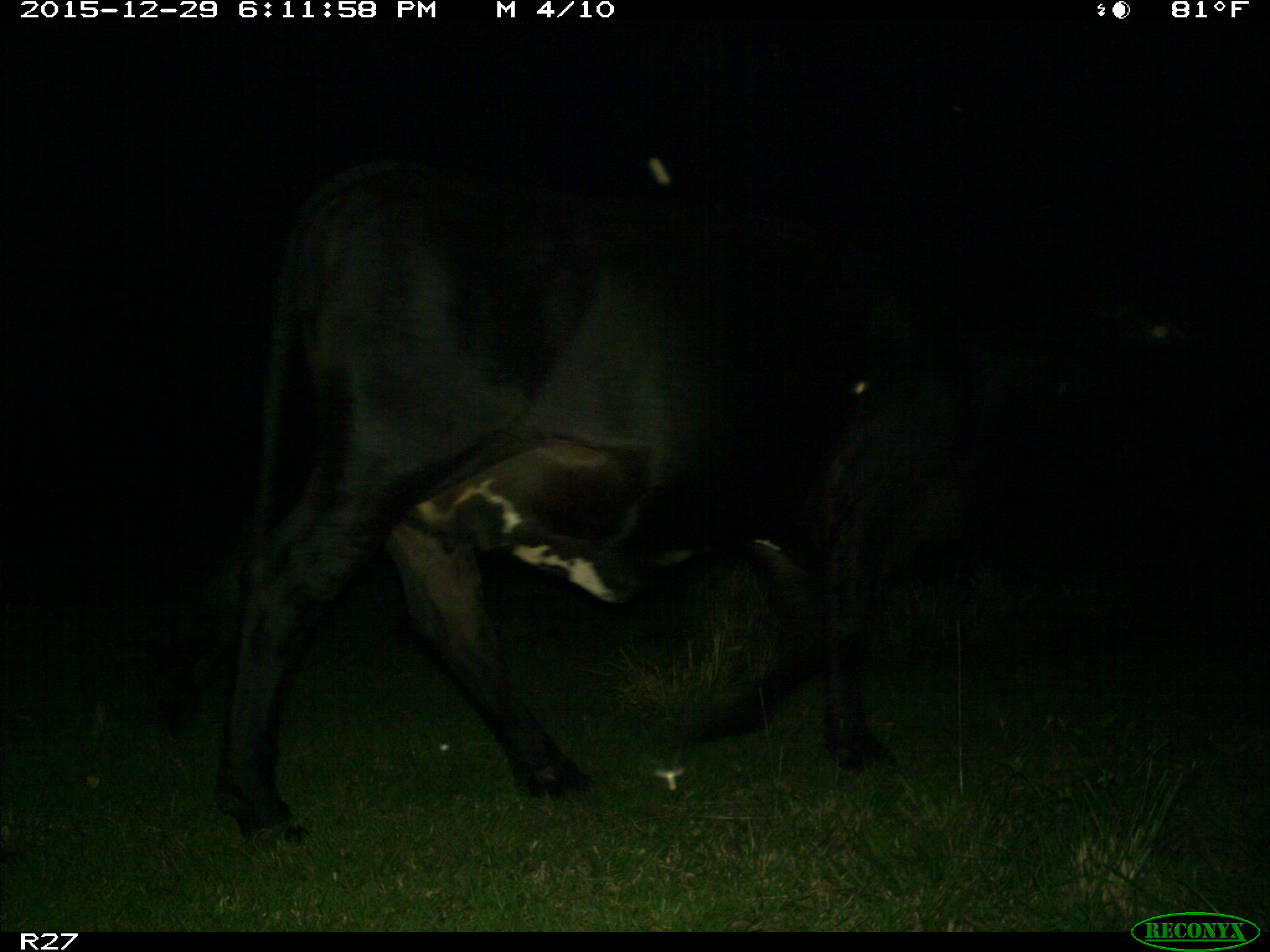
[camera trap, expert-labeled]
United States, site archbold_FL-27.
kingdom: Animalia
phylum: Chordata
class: Mammalia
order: Artiodactyla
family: Bovidae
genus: Bos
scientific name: Bos taurus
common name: domestic cow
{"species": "Bos taurus (domestic cow)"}